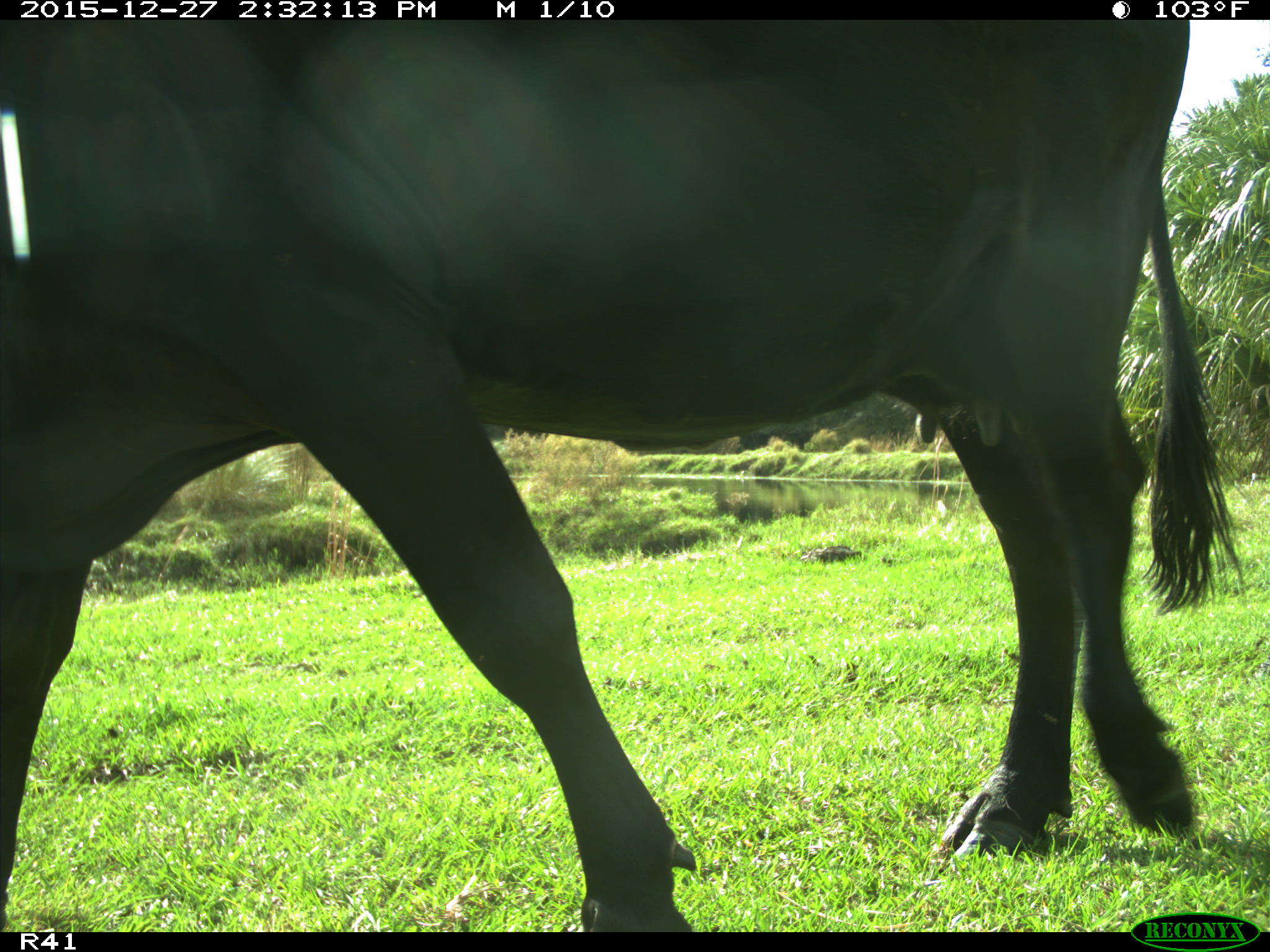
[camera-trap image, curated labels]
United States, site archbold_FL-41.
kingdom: Animalia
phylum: Chordata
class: Mammalia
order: Artiodactyla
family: Bovidae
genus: Bos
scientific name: Bos taurus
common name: domestic cow